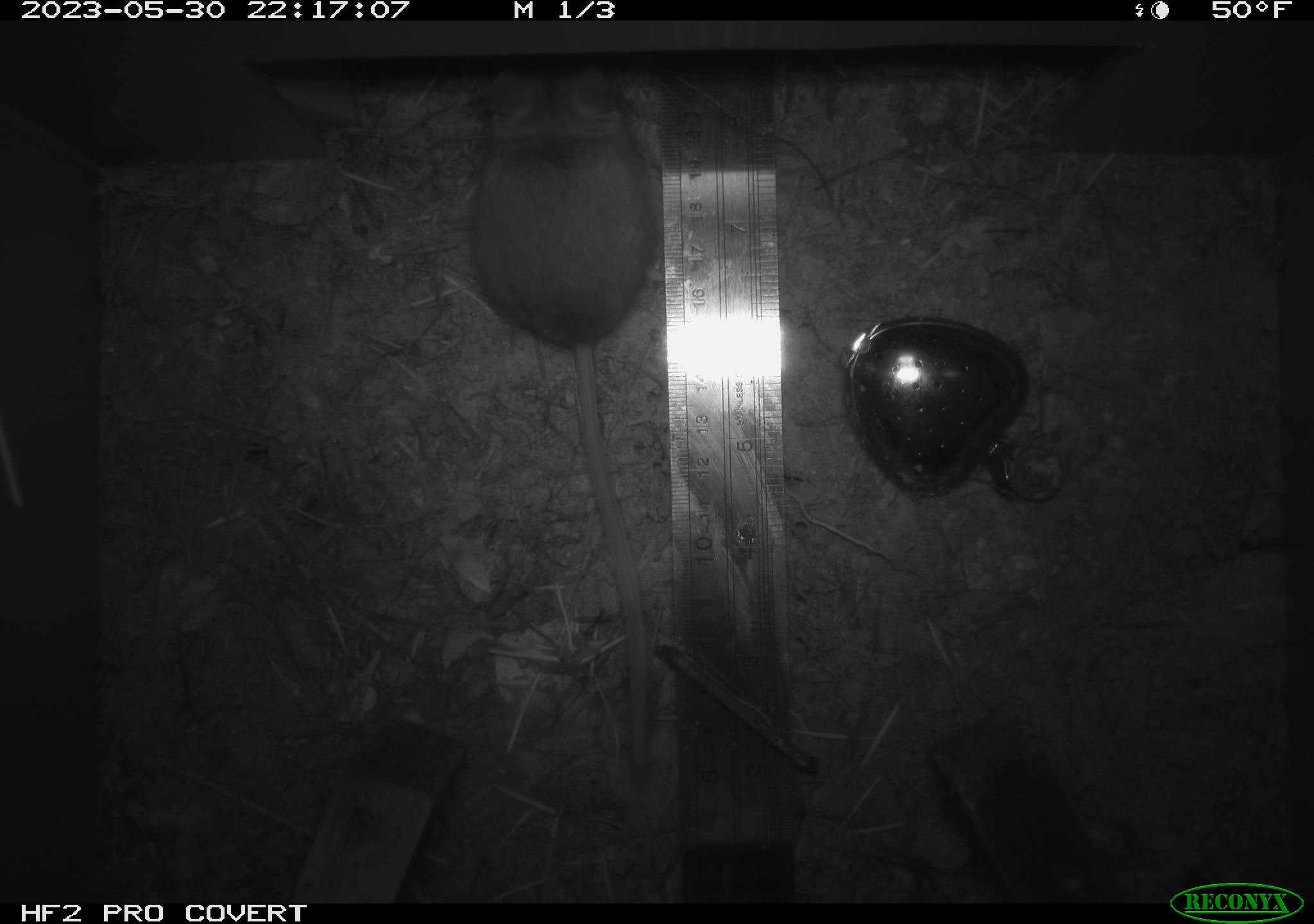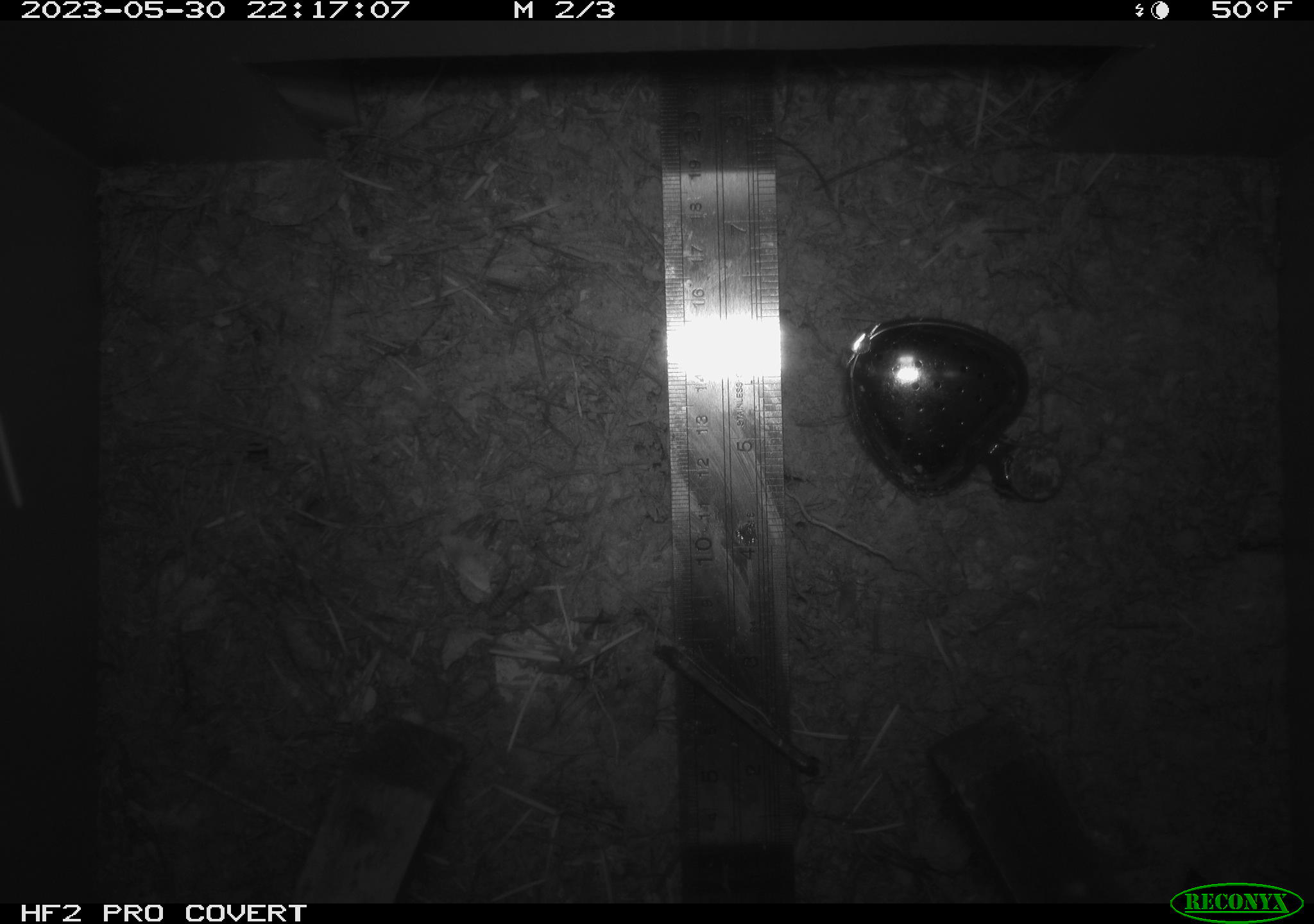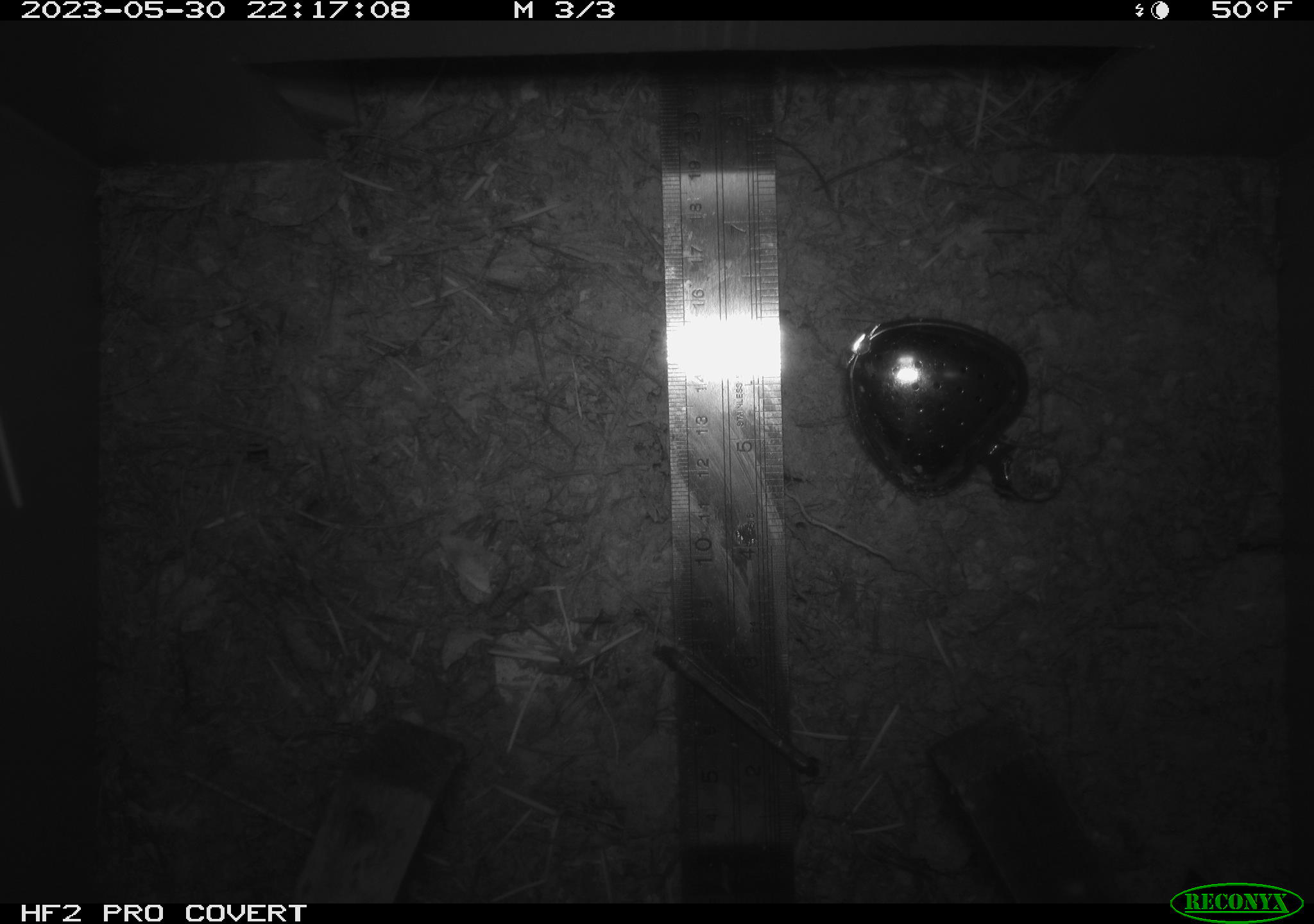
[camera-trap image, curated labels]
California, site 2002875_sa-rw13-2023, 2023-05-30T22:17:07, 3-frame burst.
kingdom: Animalia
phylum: Chordata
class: Mammalia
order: Rodentia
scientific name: Rodentia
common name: mouse species